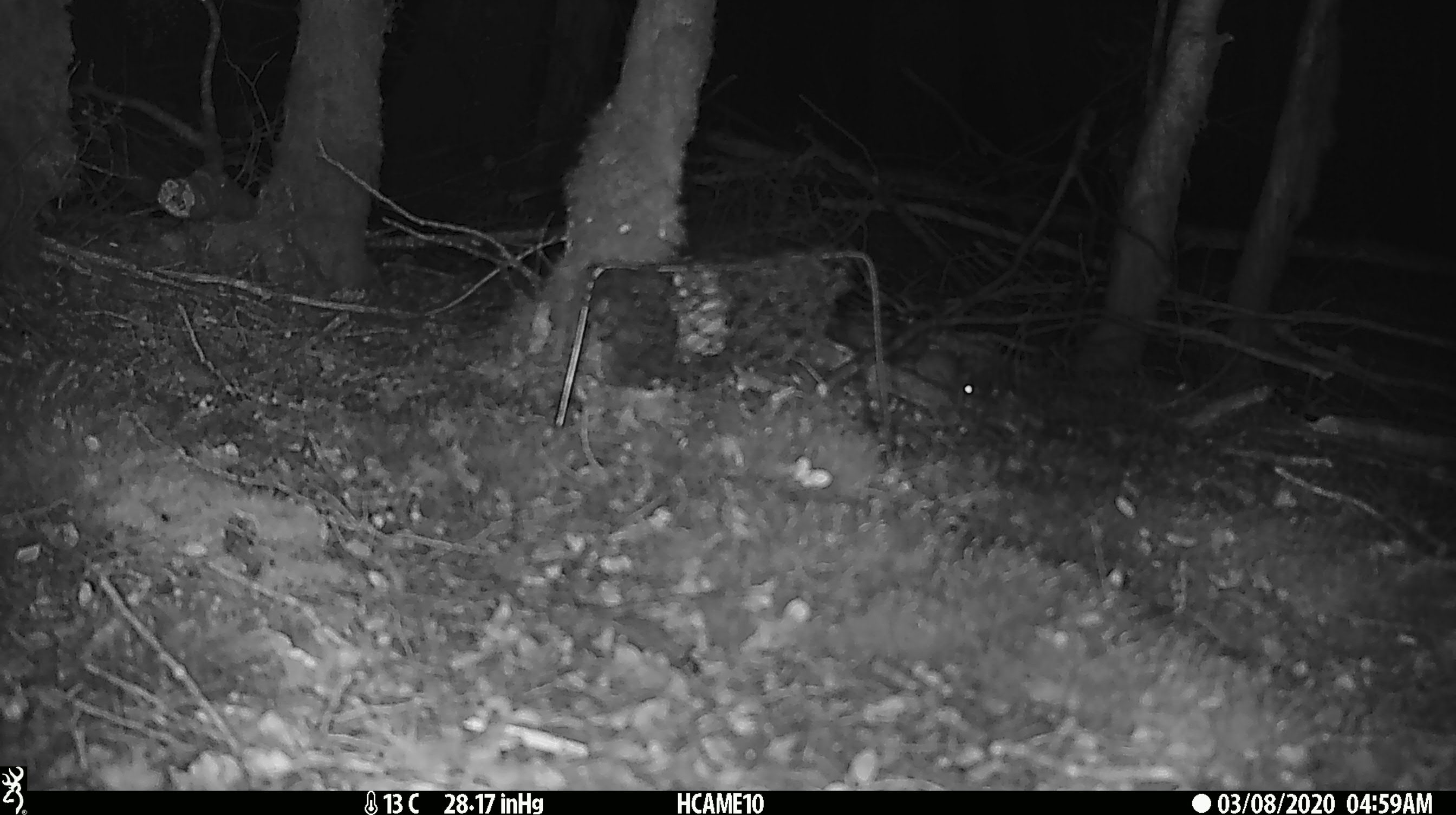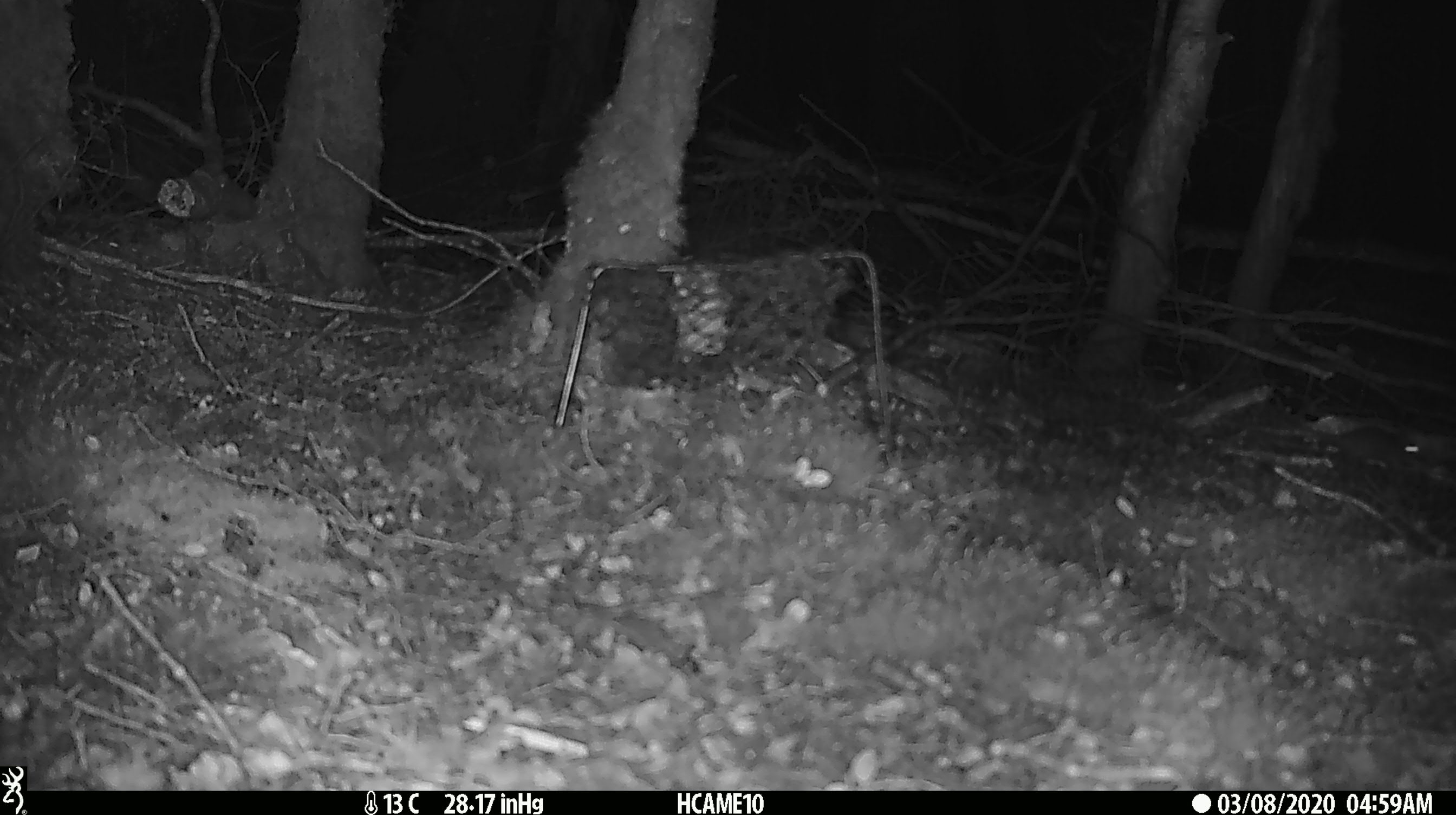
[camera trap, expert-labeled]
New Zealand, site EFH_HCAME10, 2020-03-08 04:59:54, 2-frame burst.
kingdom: Animalia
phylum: Chordata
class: Mammalia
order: Rodentia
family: Muridae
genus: Mus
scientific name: Mus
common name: mouse